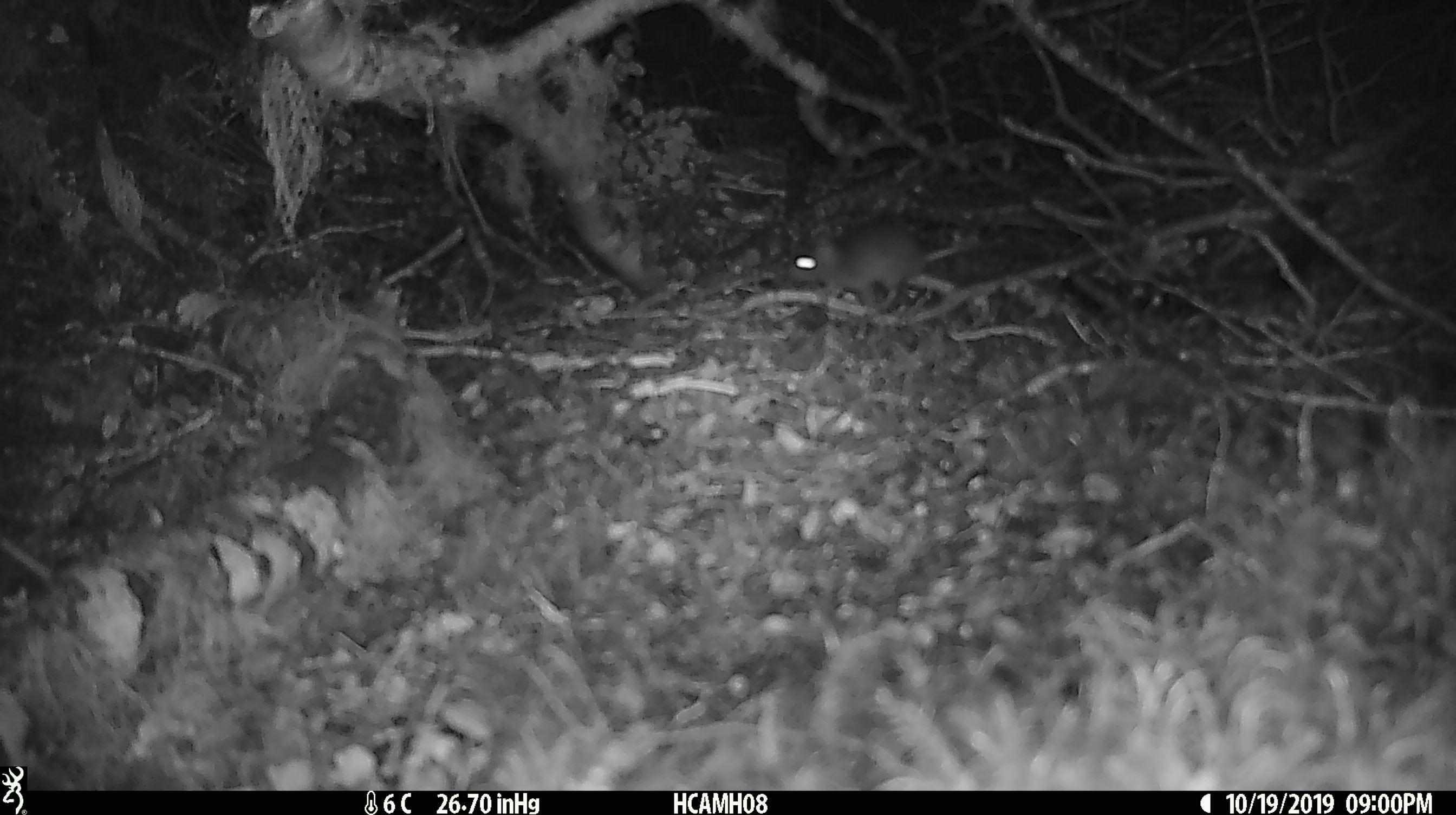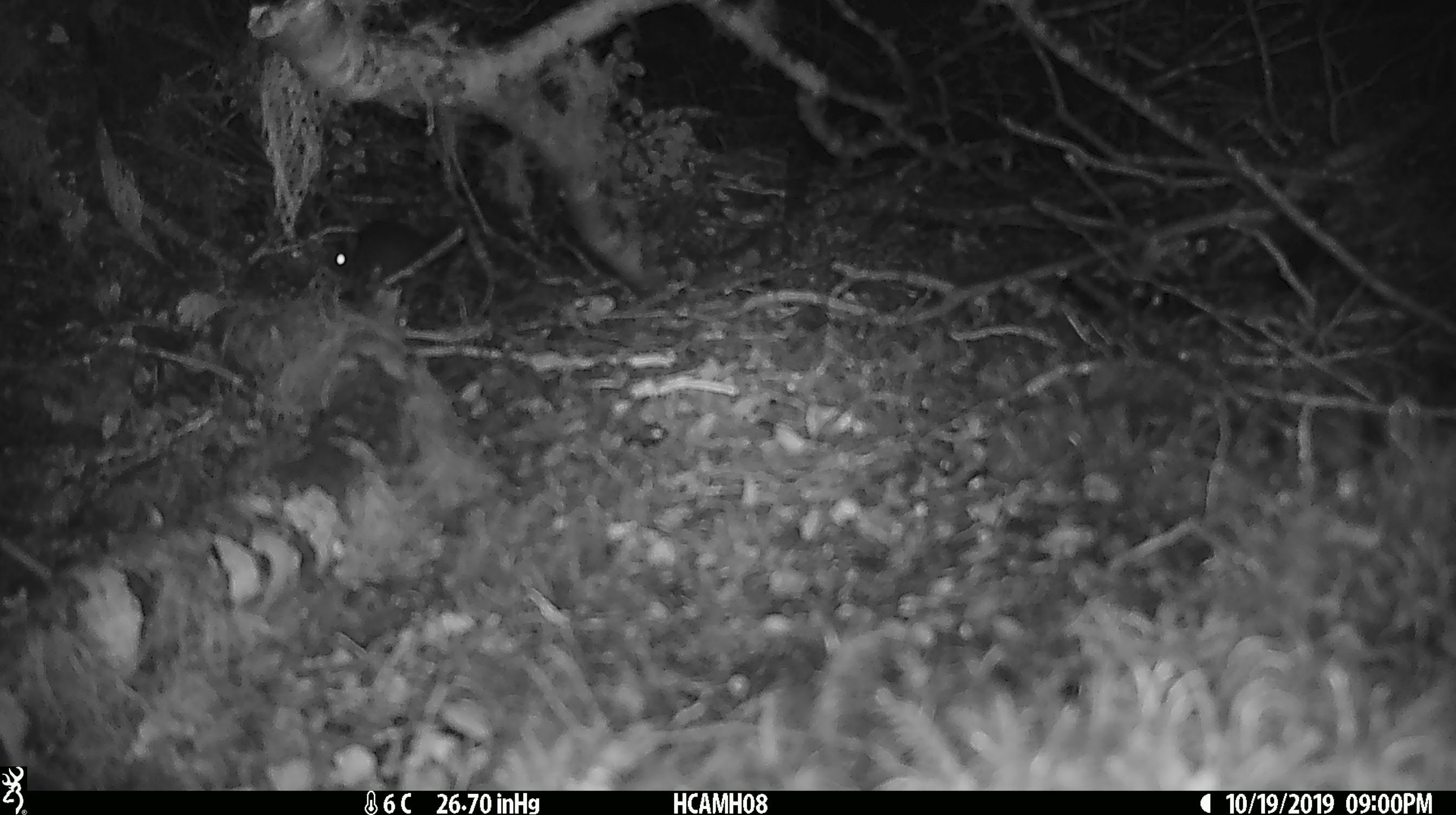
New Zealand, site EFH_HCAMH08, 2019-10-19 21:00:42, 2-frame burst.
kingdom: Animalia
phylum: Chordata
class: Mammalia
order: Rodentia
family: Muridae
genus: Mus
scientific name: Mus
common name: mouse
Mouse (Mus).